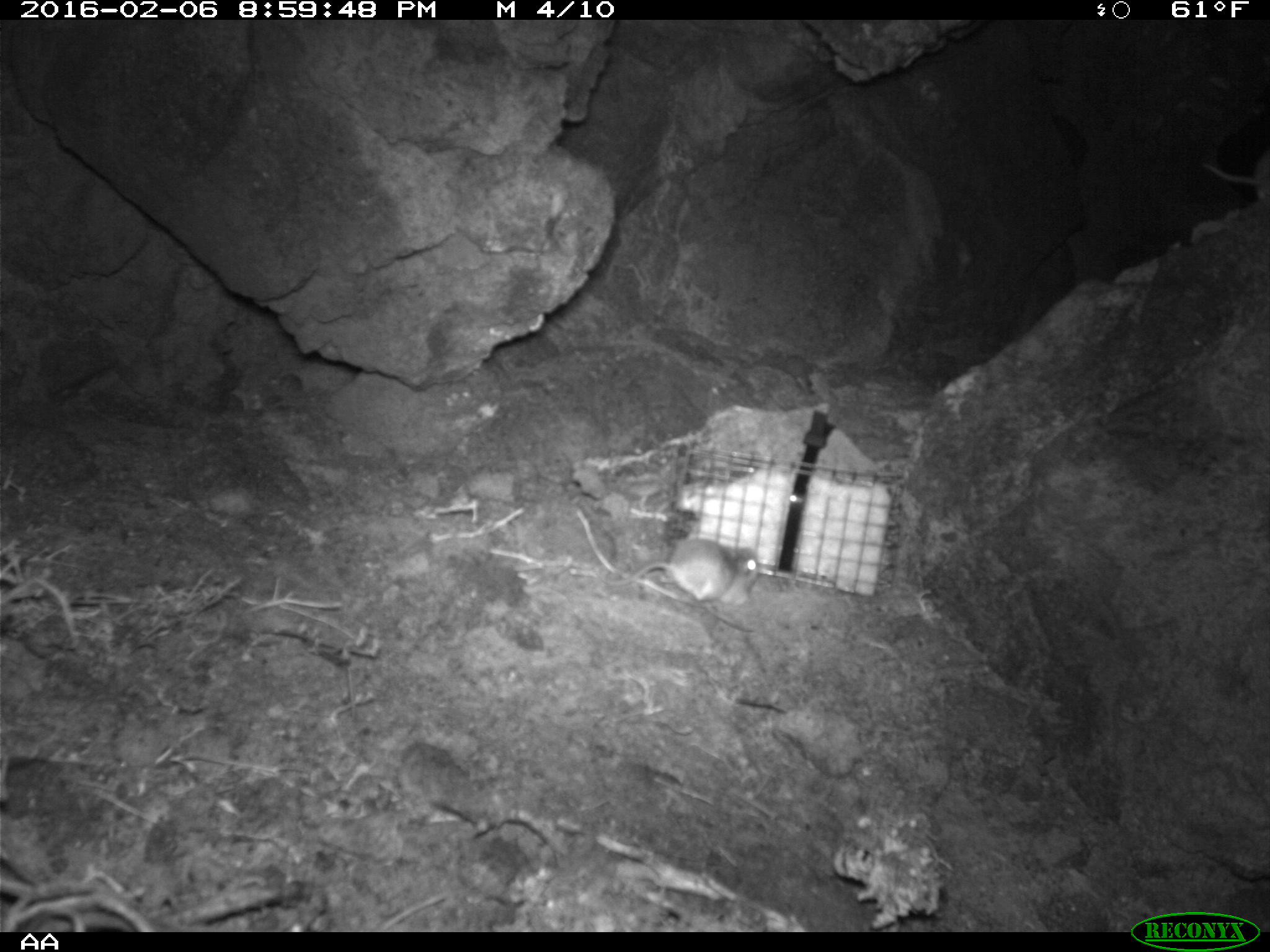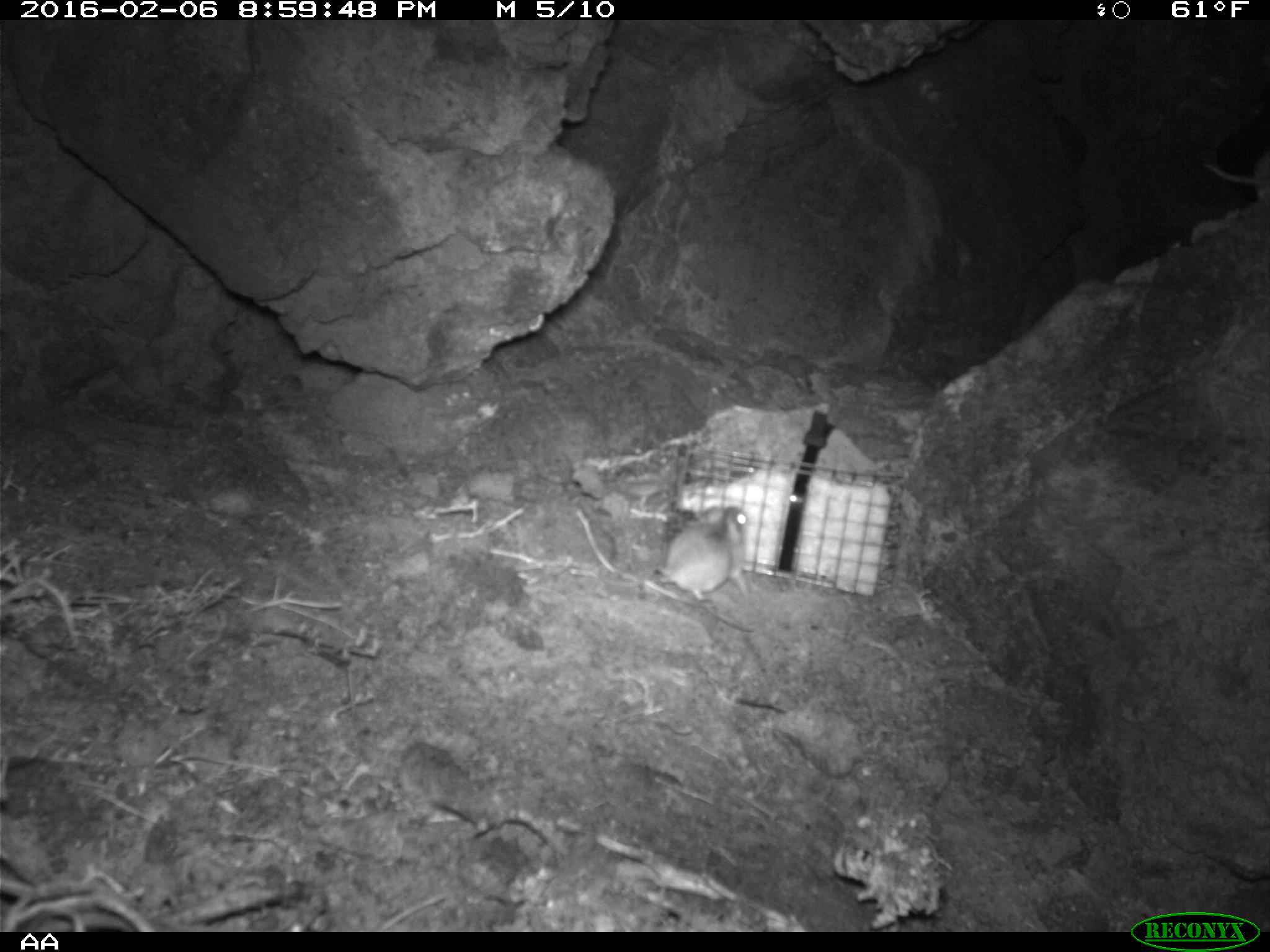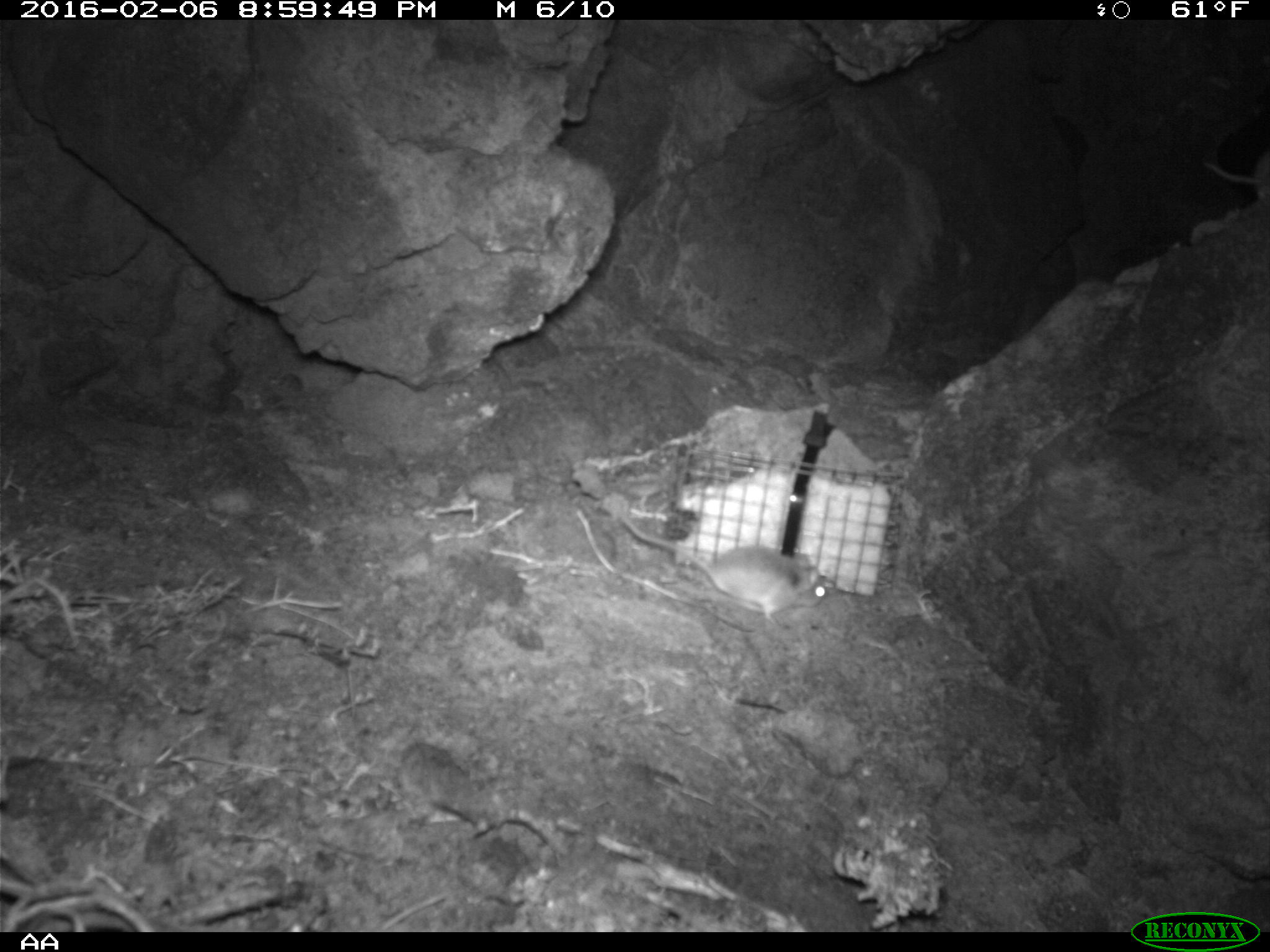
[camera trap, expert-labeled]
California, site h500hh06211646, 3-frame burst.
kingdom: Animalia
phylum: Chordata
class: Mammalia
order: Rodentia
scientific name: Rodentia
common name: rodent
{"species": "rodent (Rodentia)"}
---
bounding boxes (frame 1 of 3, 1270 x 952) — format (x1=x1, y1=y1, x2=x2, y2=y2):
rodent: (x1=594, y1=537, x2=755, y2=607)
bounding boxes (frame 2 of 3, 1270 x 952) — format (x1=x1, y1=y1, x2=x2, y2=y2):
rodent: (x1=597, y1=505, x2=749, y2=601)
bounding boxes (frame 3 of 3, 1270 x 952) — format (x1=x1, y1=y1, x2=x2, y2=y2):
rodent: (x1=619, y1=513, x2=826, y2=624)